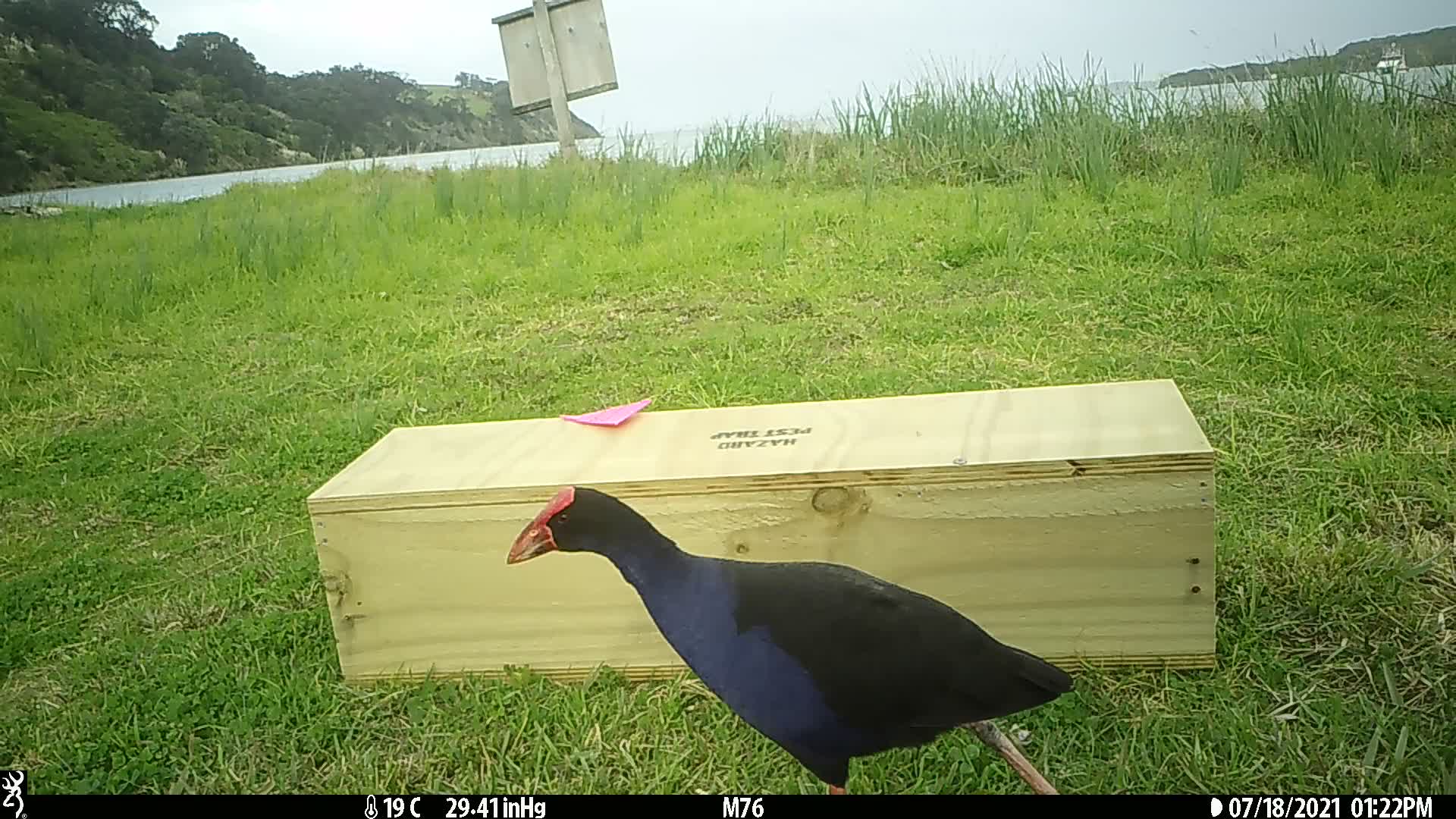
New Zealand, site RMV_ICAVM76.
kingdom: Animalia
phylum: Chordata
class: Aves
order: Gruiformes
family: Rallidae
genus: Porphyrio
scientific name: Porphyrio melanotus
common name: australasian swamphen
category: pukeko